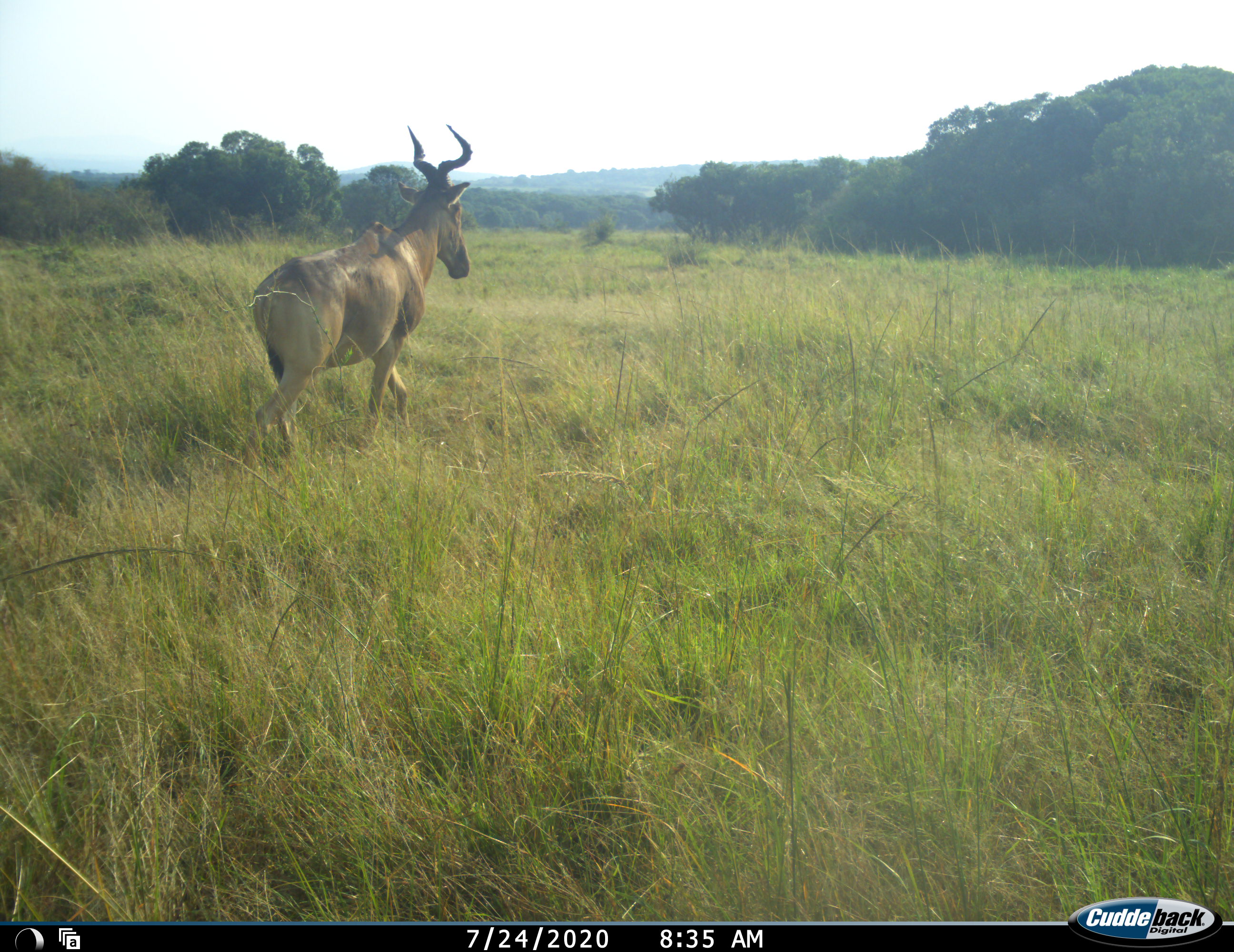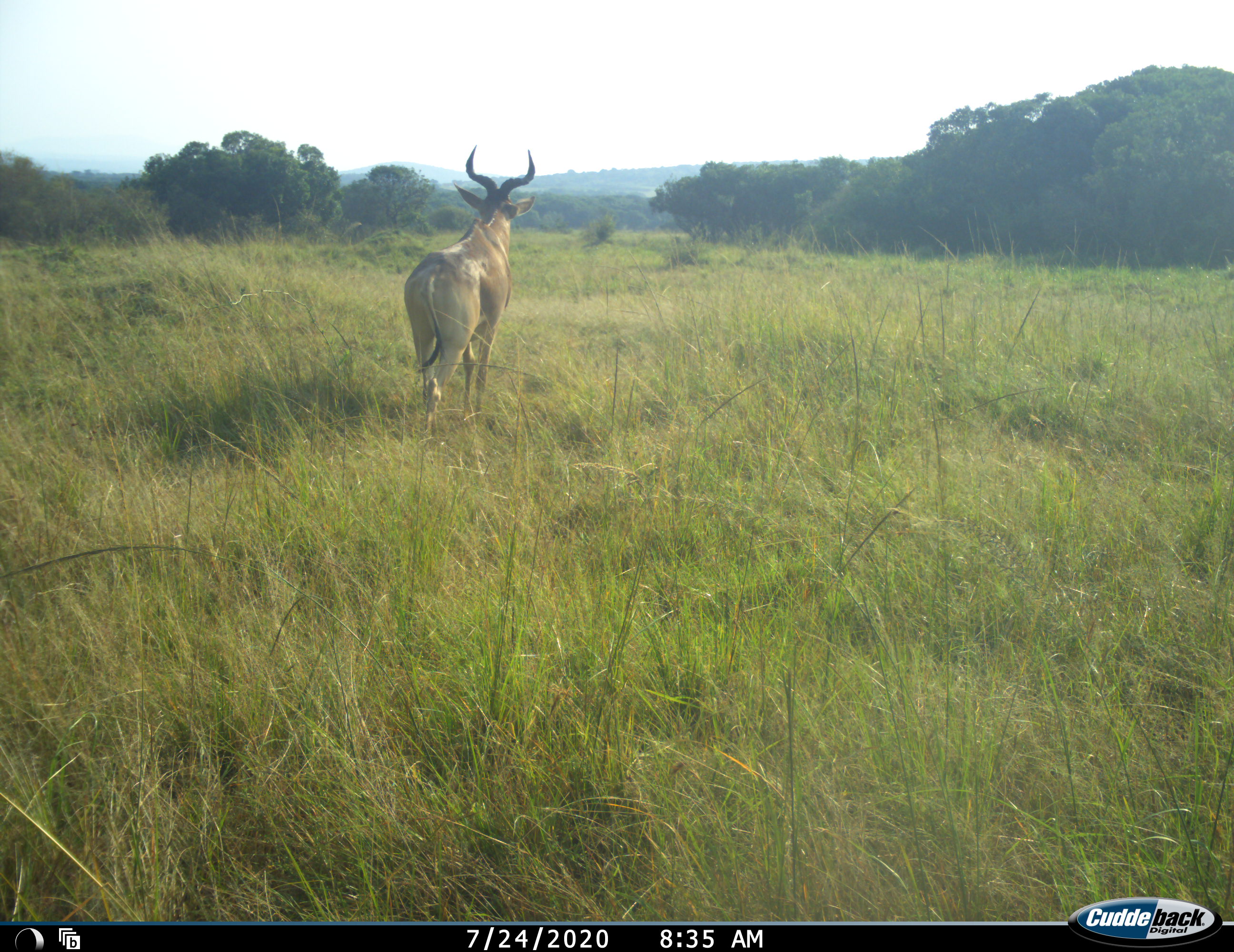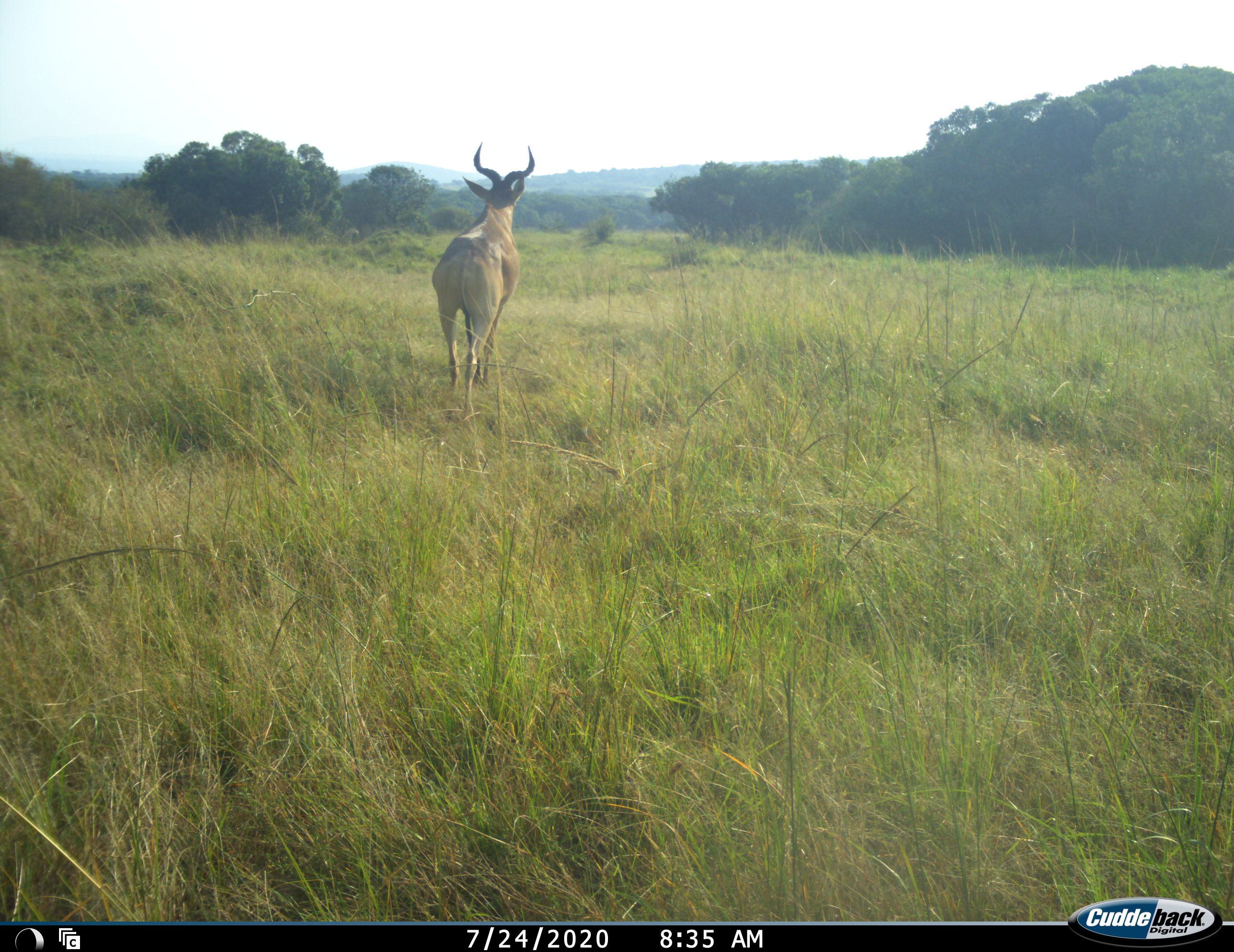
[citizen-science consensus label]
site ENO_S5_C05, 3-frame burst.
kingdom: Animalia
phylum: Chordata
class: Mammalia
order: Artiodactyla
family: Bovidae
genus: Alcelaphus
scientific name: Alcelaphus buselaphus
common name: hartebeest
Hartebeest (Alcelaphus buselaphus), count 1. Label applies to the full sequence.